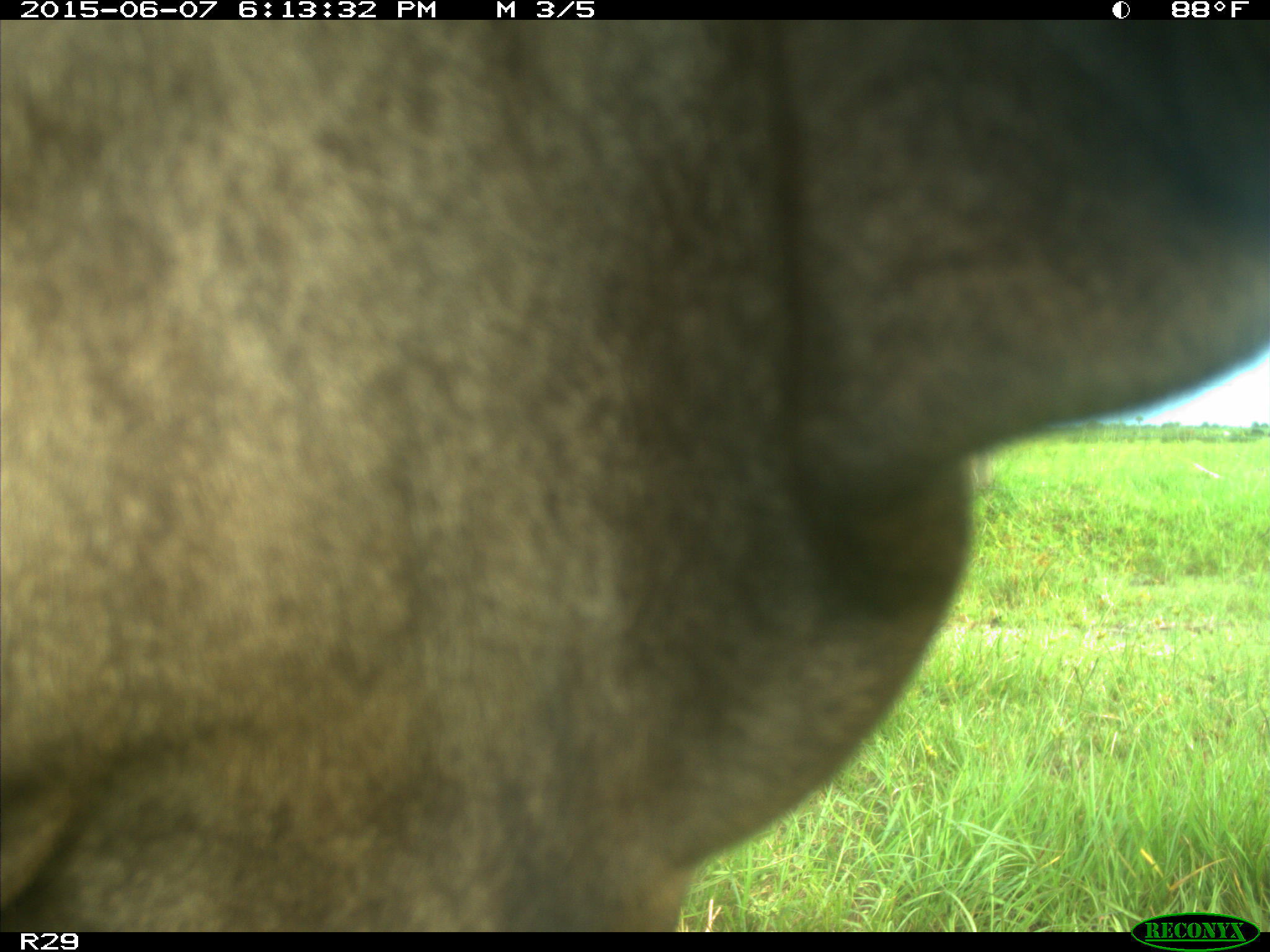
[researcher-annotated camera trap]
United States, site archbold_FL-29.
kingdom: Animalia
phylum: Chordata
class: Mammalia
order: Artiodactyla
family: Bovidae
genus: Bos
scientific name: Bos taurus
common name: domestic cow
Bos taurus (domestic cow).